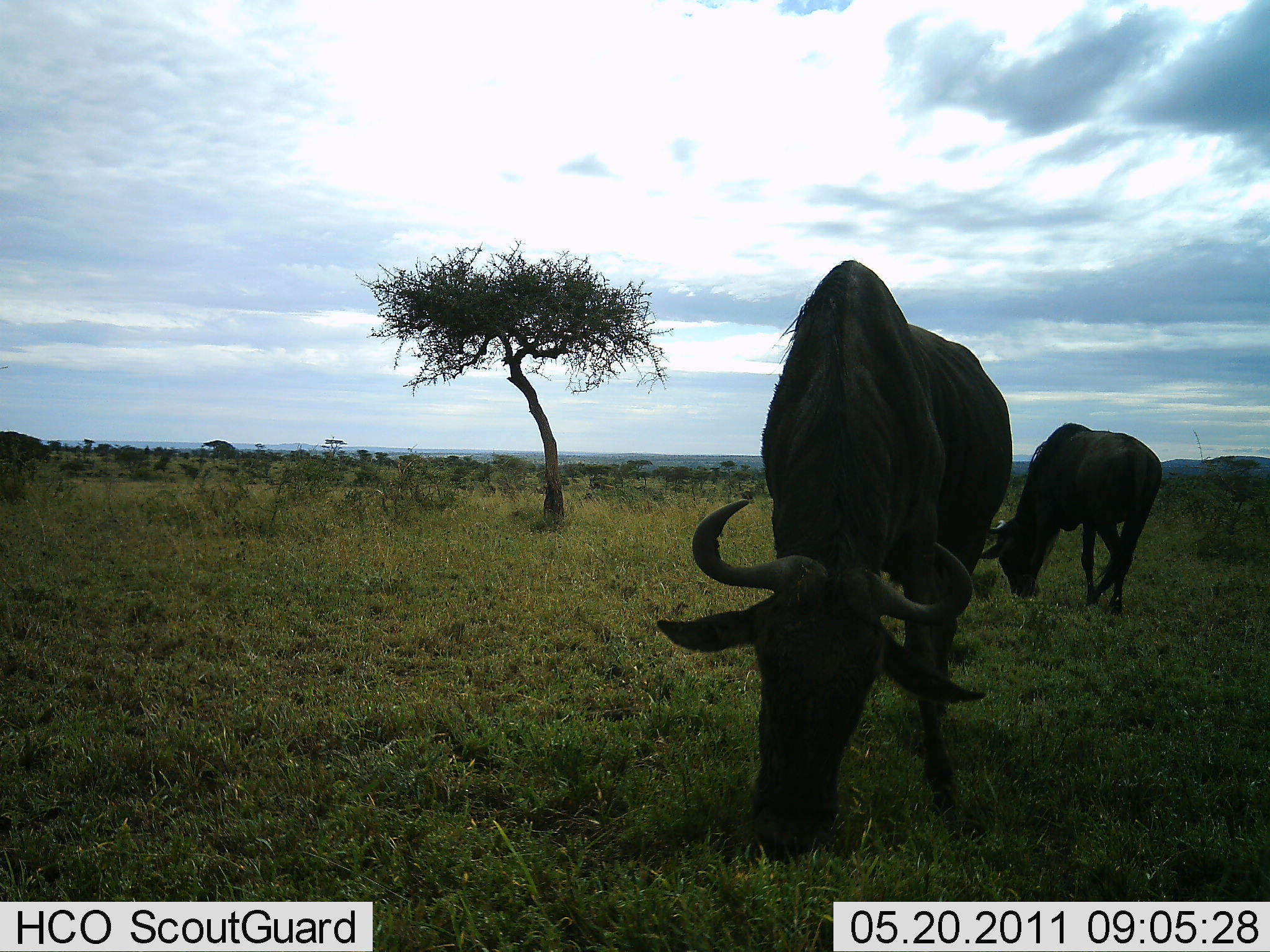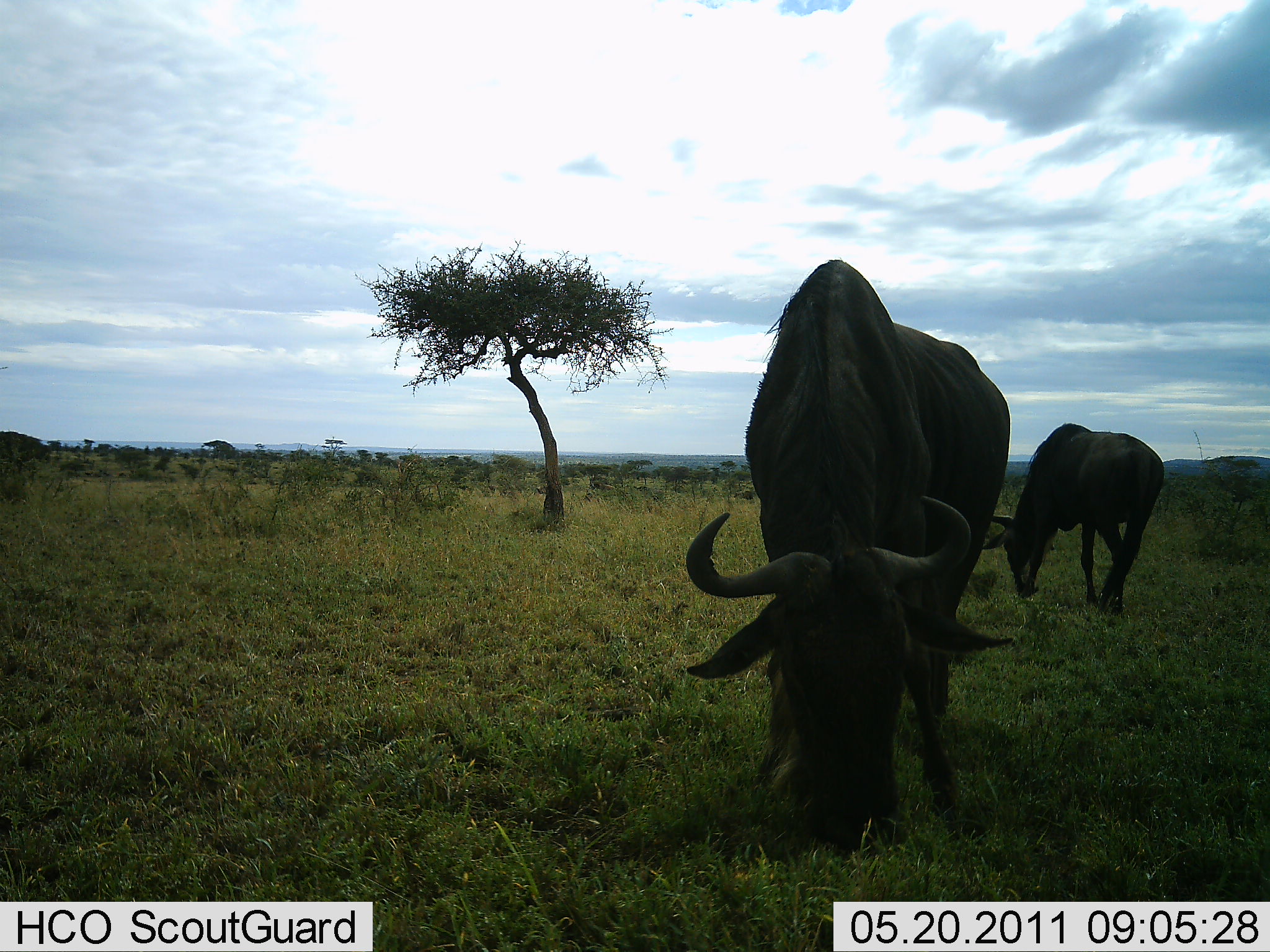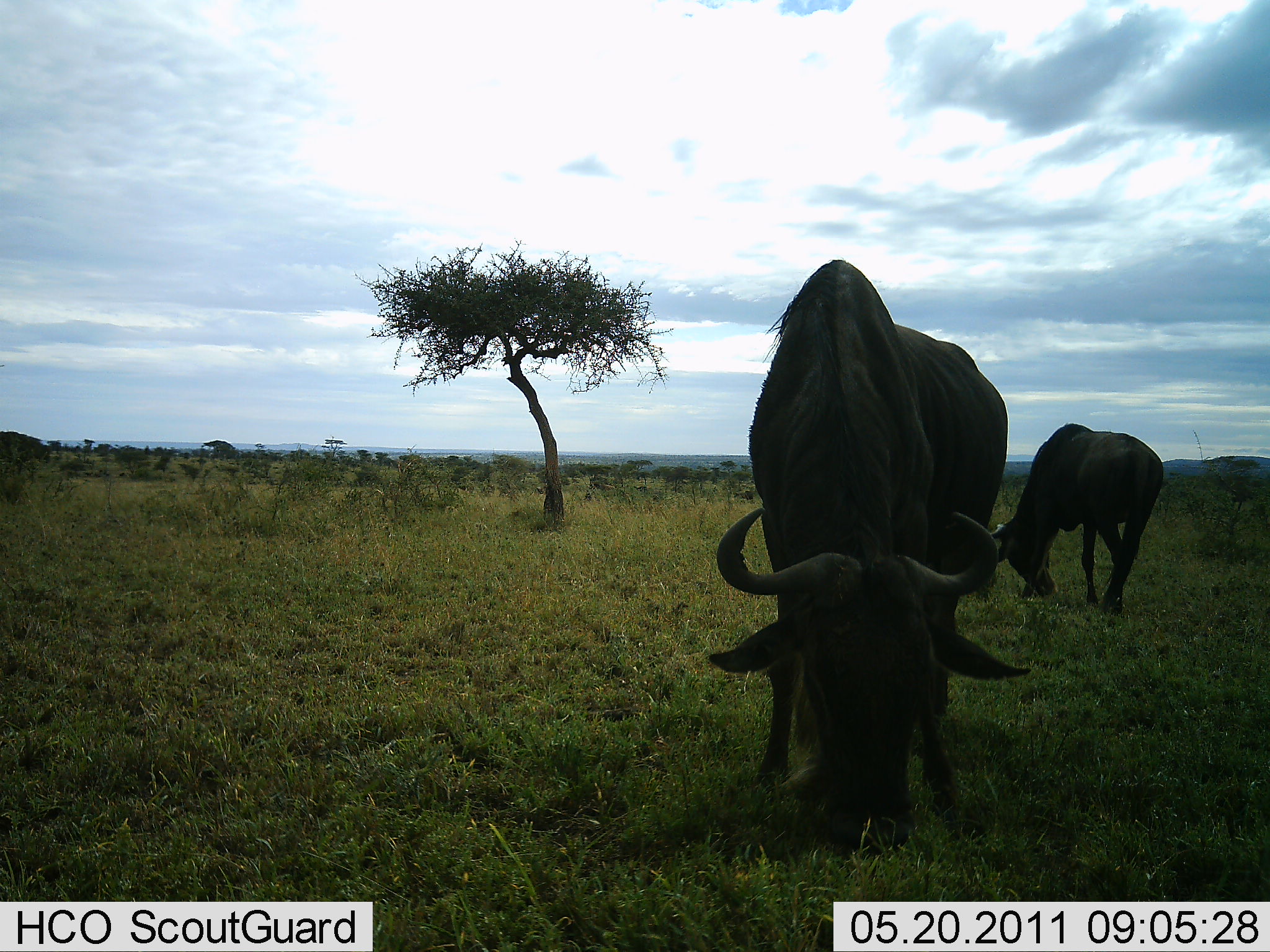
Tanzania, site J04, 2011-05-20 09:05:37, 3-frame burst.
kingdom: Animalia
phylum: Chordata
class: Mammalia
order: Artiodactyla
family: Bovidae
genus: Connochaetes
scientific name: Connochaetes taurinus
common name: blue wildebeest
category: wildebeest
Wildebeest (blue wildebeest) (Connochaetes taurinus), count 2. Behavior (volunteer vote fractions): standing 27%, resting 9%, moving 0%, interacting 0%. Young present (vote fraction): 0%. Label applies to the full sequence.